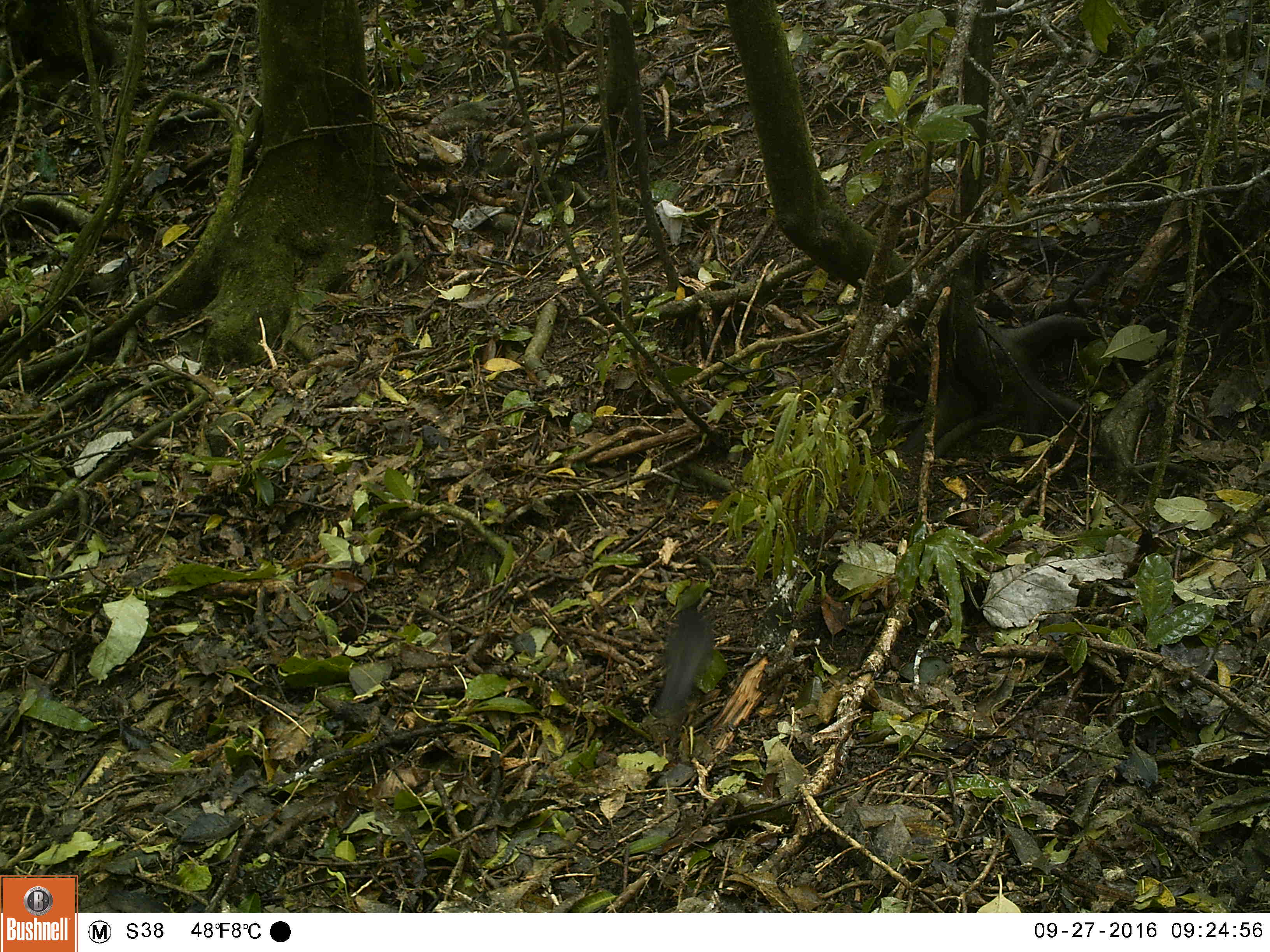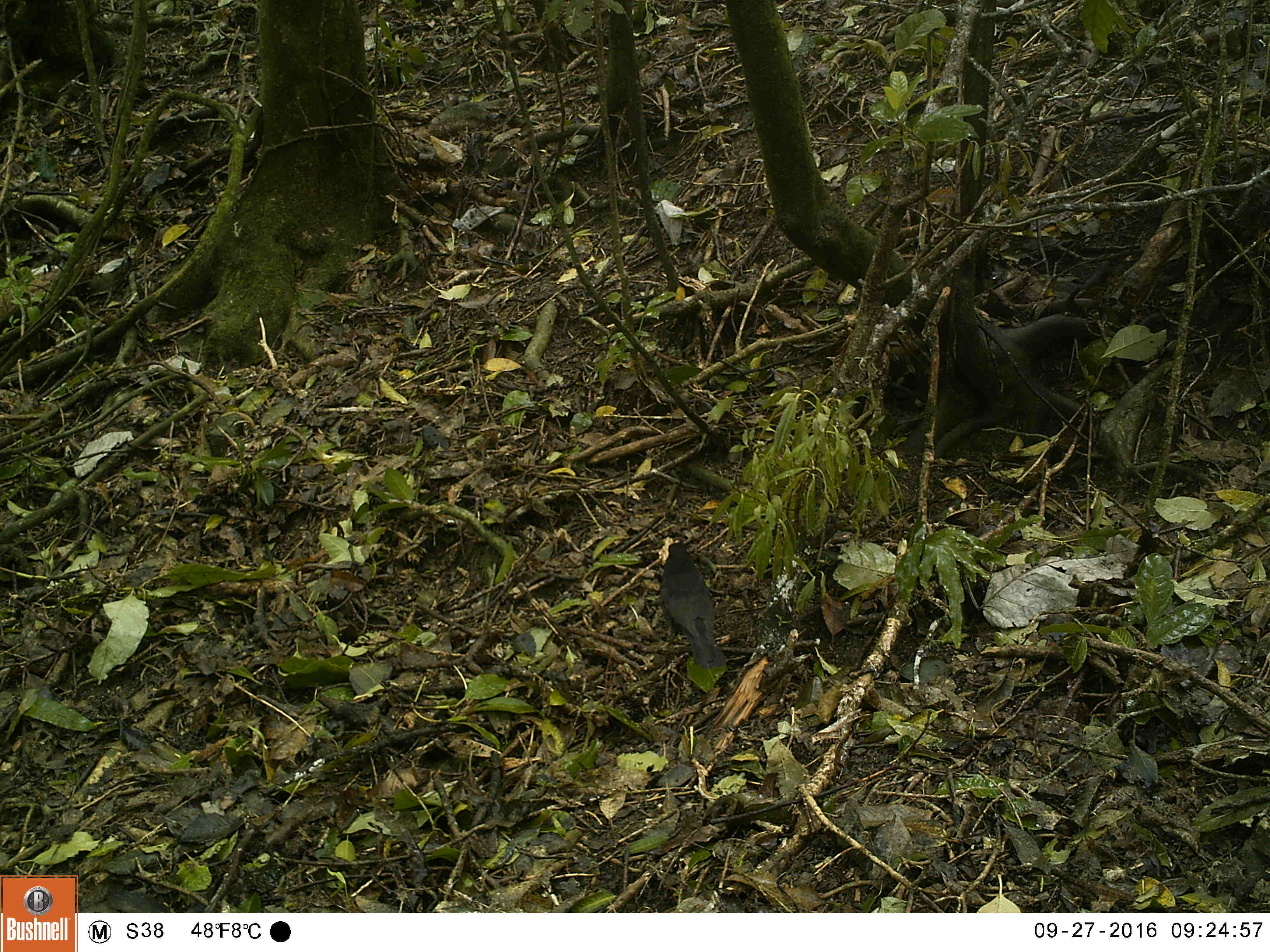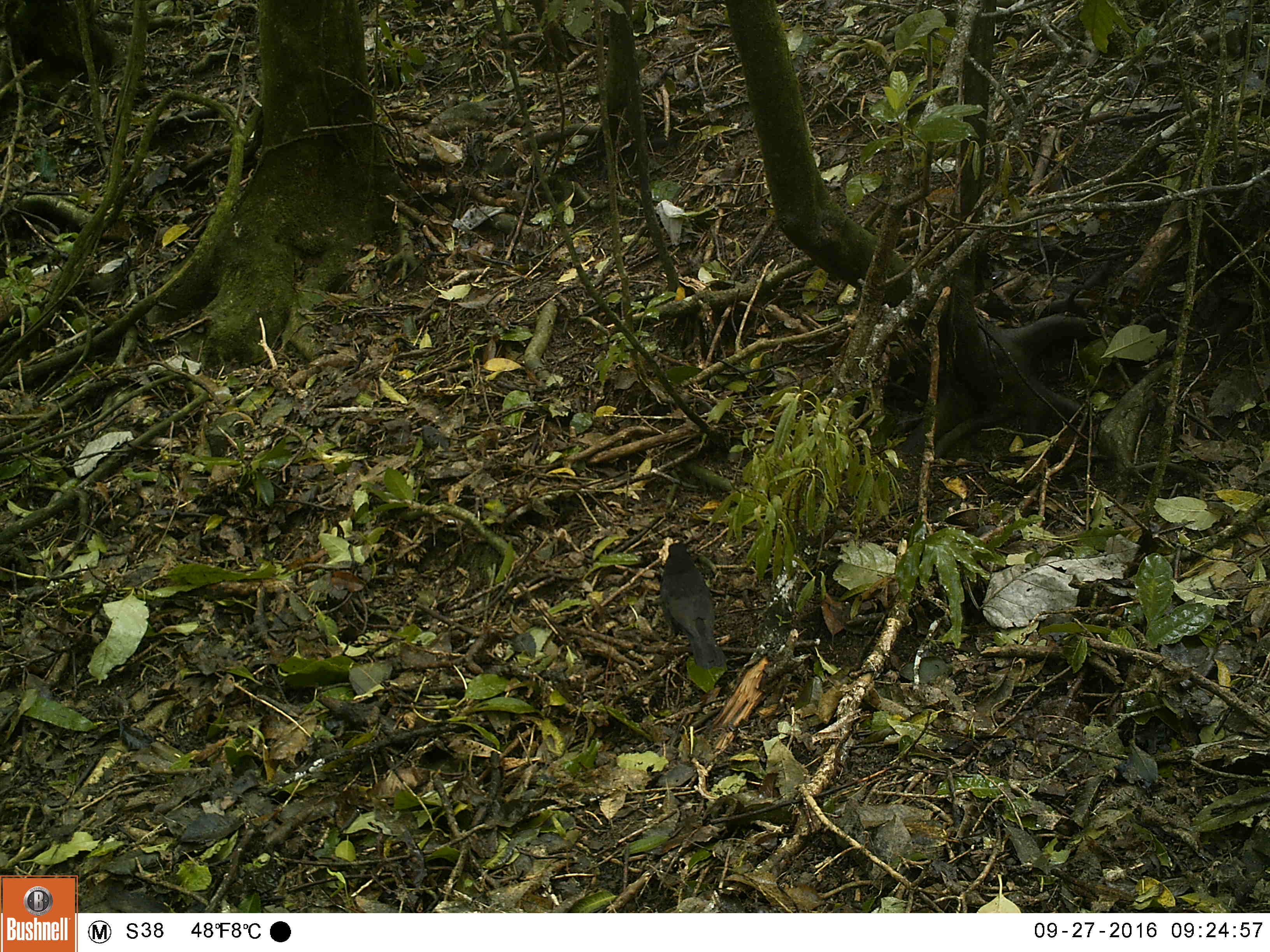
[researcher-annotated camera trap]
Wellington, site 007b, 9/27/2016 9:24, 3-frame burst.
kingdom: Animalia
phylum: Chordata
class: Aves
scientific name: Aves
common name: bird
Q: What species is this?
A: Bird (Aves).